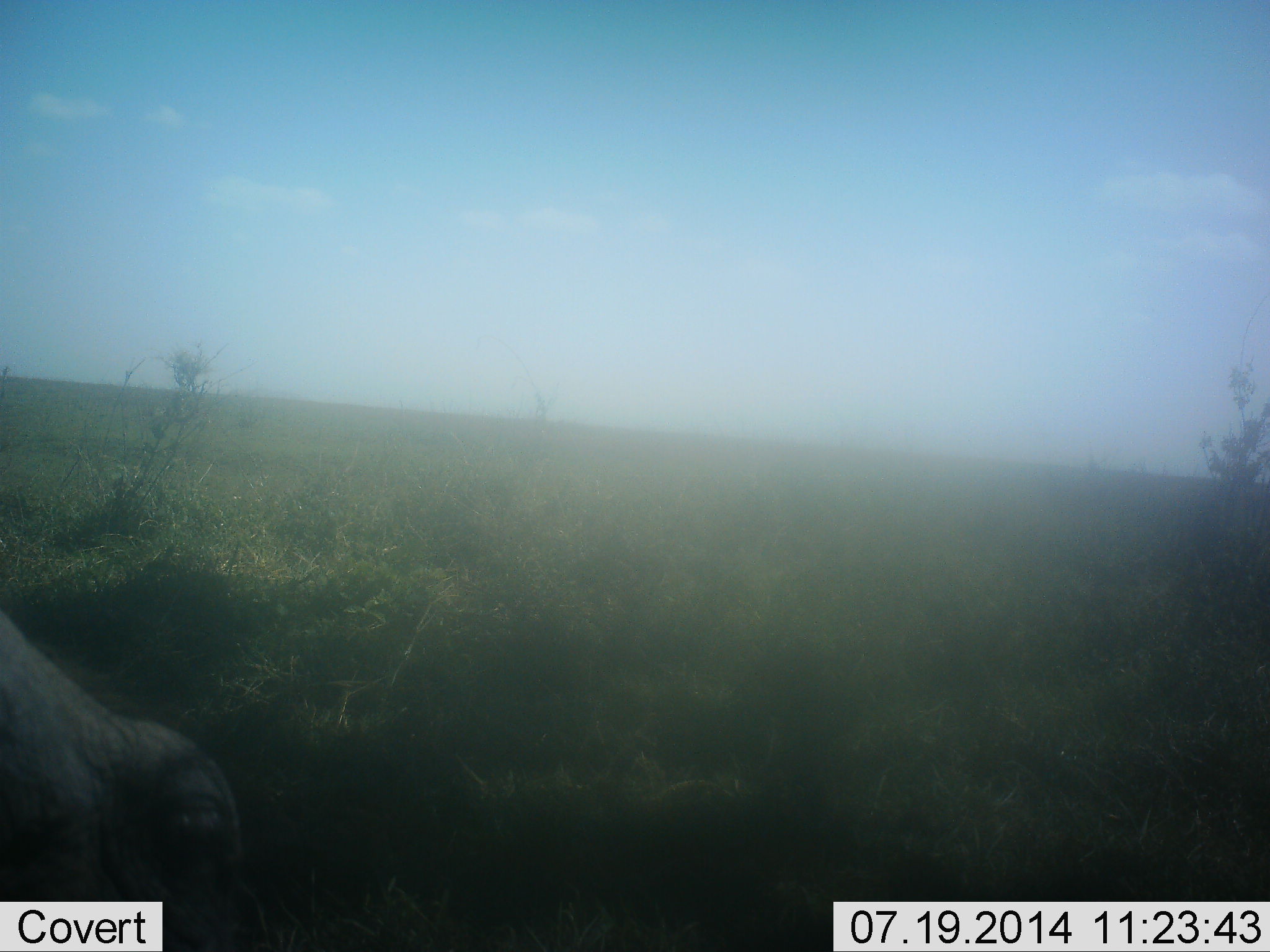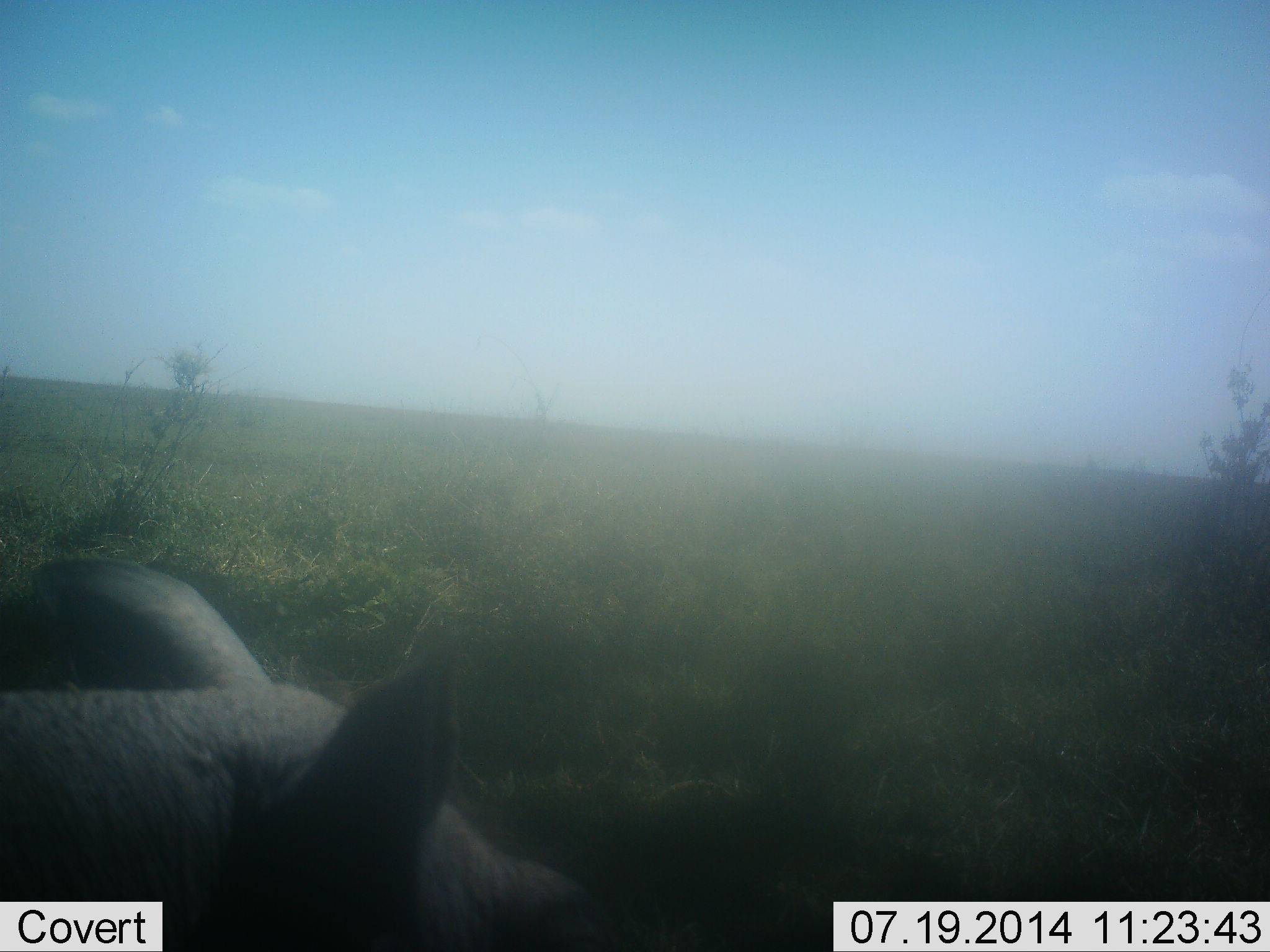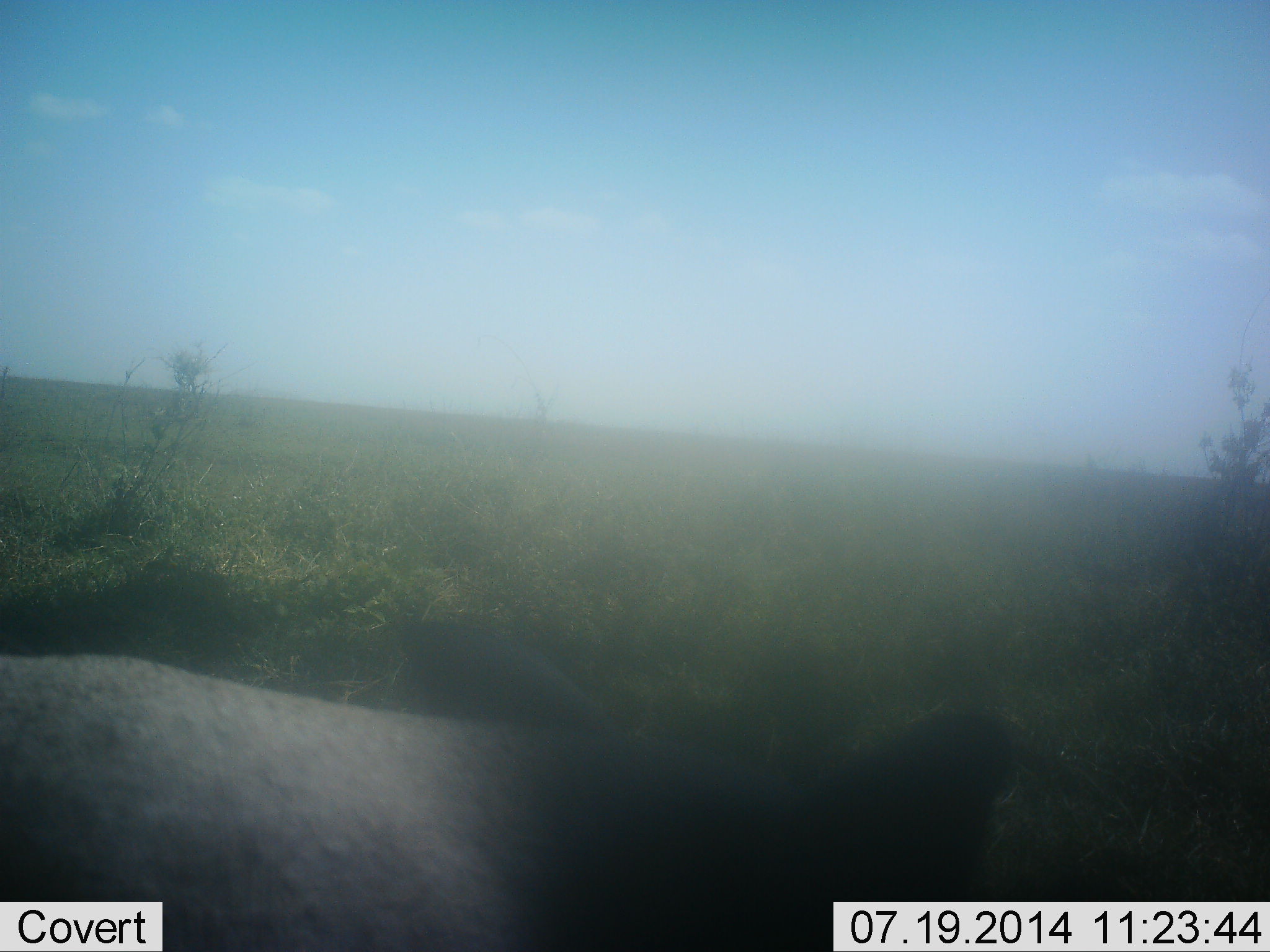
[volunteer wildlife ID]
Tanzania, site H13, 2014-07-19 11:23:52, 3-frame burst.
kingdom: Animalia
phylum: Chordata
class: Mammalia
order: Artiodactyla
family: Suidae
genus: Phacochoerus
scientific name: Phacochoerus africanus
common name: warthog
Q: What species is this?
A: Warthog (Phacochoerus africanus).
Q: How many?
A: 1.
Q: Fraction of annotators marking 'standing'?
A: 10%.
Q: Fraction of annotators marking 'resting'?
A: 10%.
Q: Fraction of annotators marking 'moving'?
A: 80%.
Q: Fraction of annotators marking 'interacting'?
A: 0%.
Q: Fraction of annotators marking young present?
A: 0%.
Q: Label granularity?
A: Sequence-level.